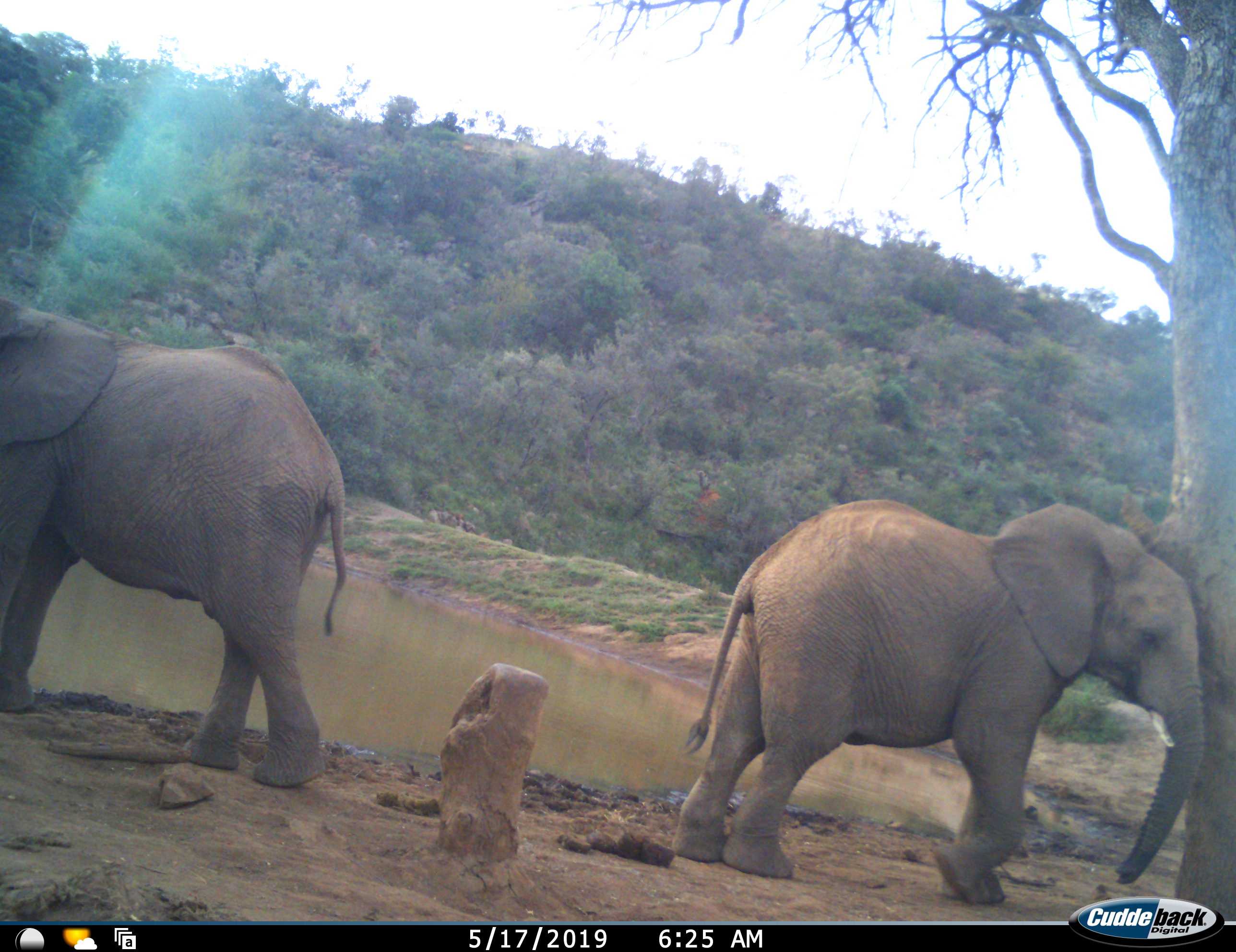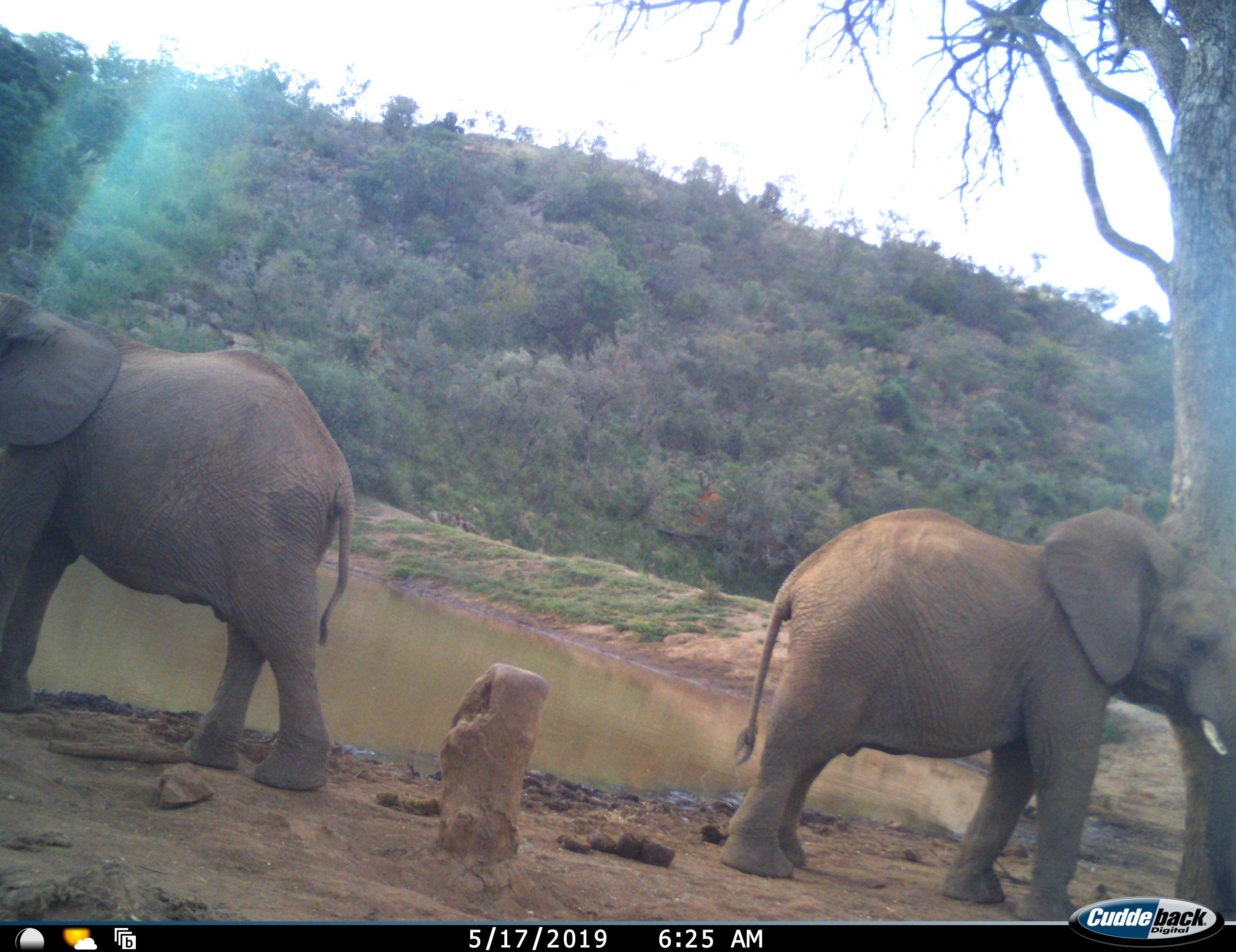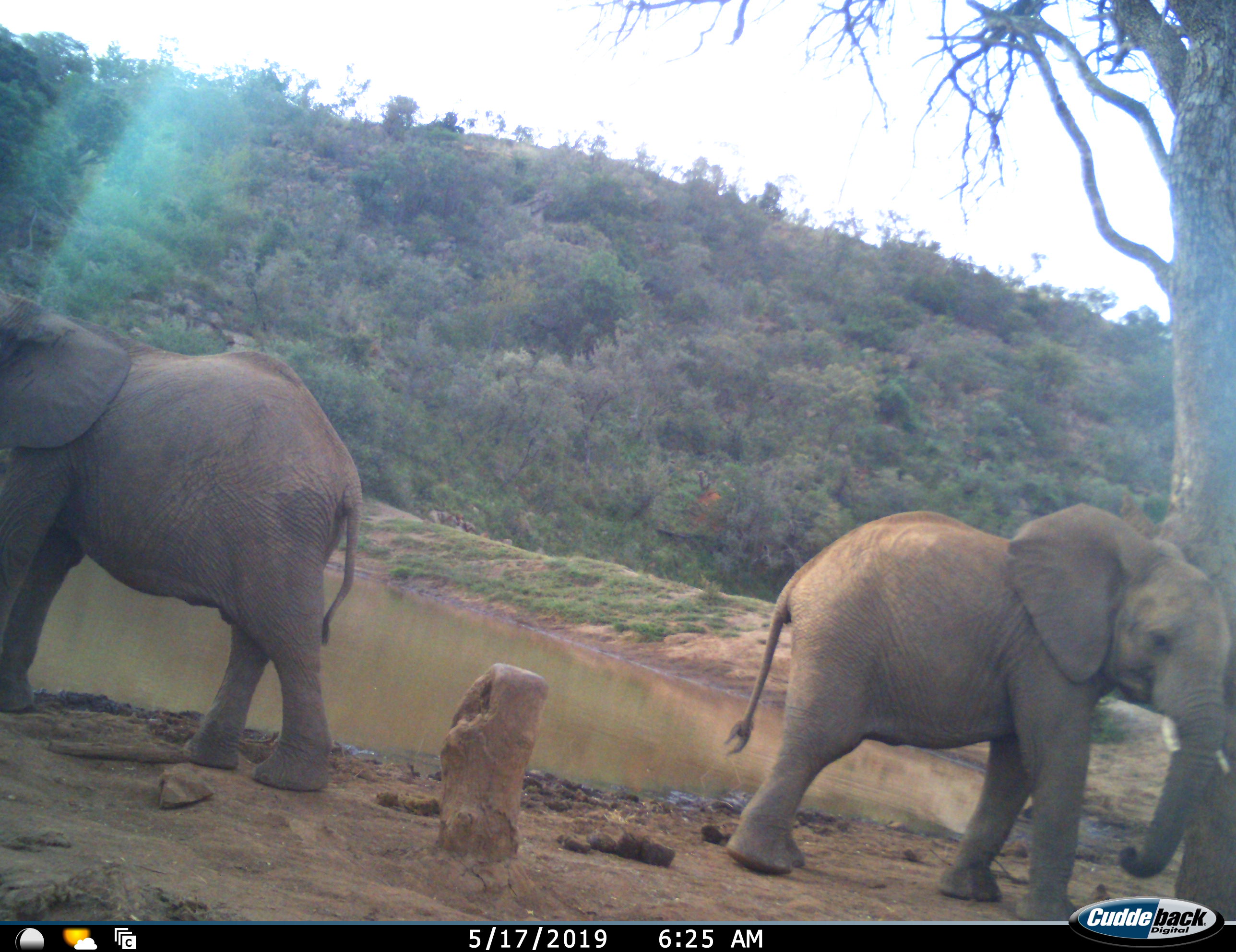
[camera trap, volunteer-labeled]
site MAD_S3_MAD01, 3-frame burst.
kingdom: Animalia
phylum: Chordata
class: Mammalia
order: Proboscidea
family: Elephantidae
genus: Loxodonta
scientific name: Loxodonta africana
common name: african bush elephant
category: elephant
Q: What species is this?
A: Elephant (african bush elephant) (Loxodonta africana).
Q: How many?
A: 2.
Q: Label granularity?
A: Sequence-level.